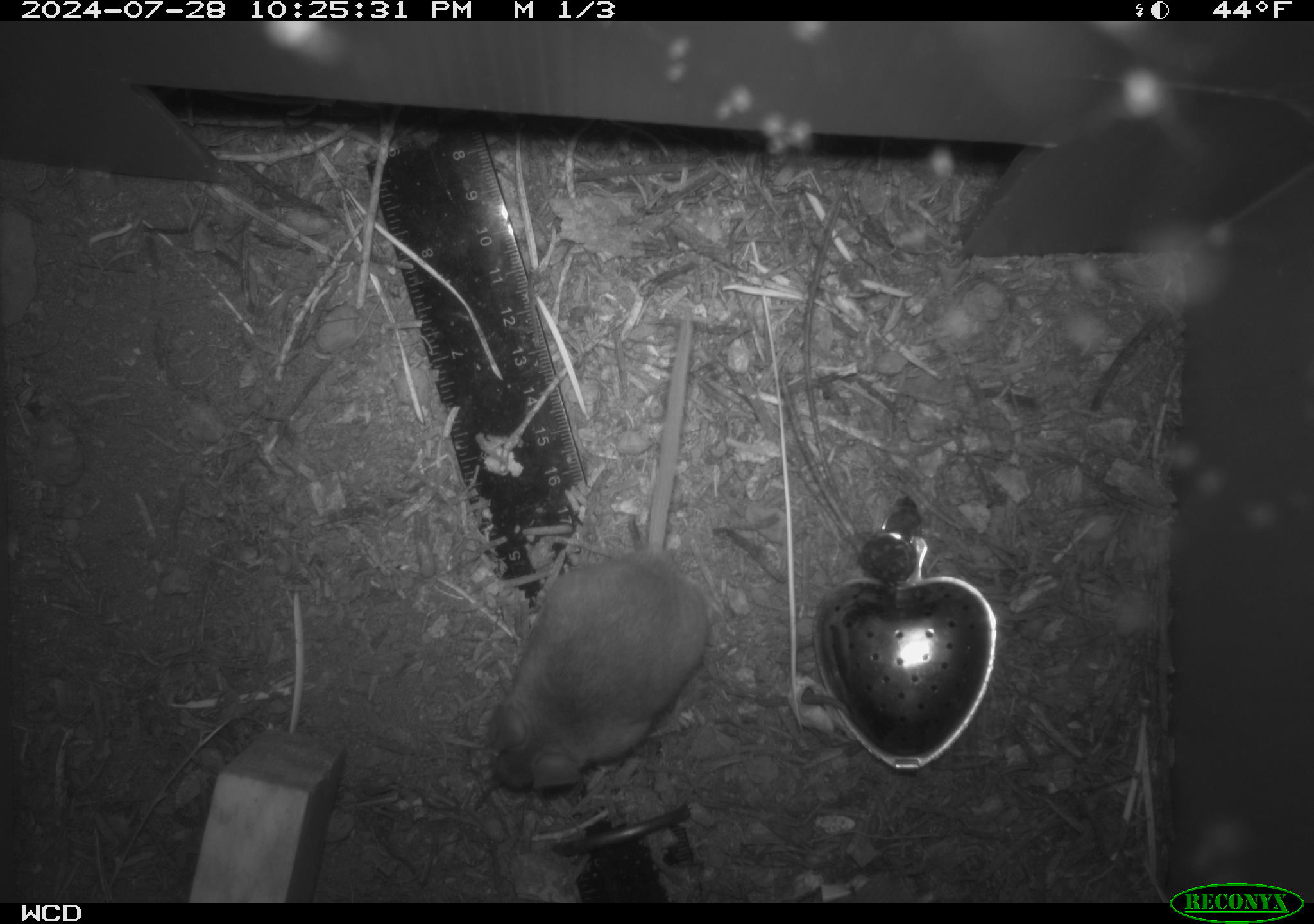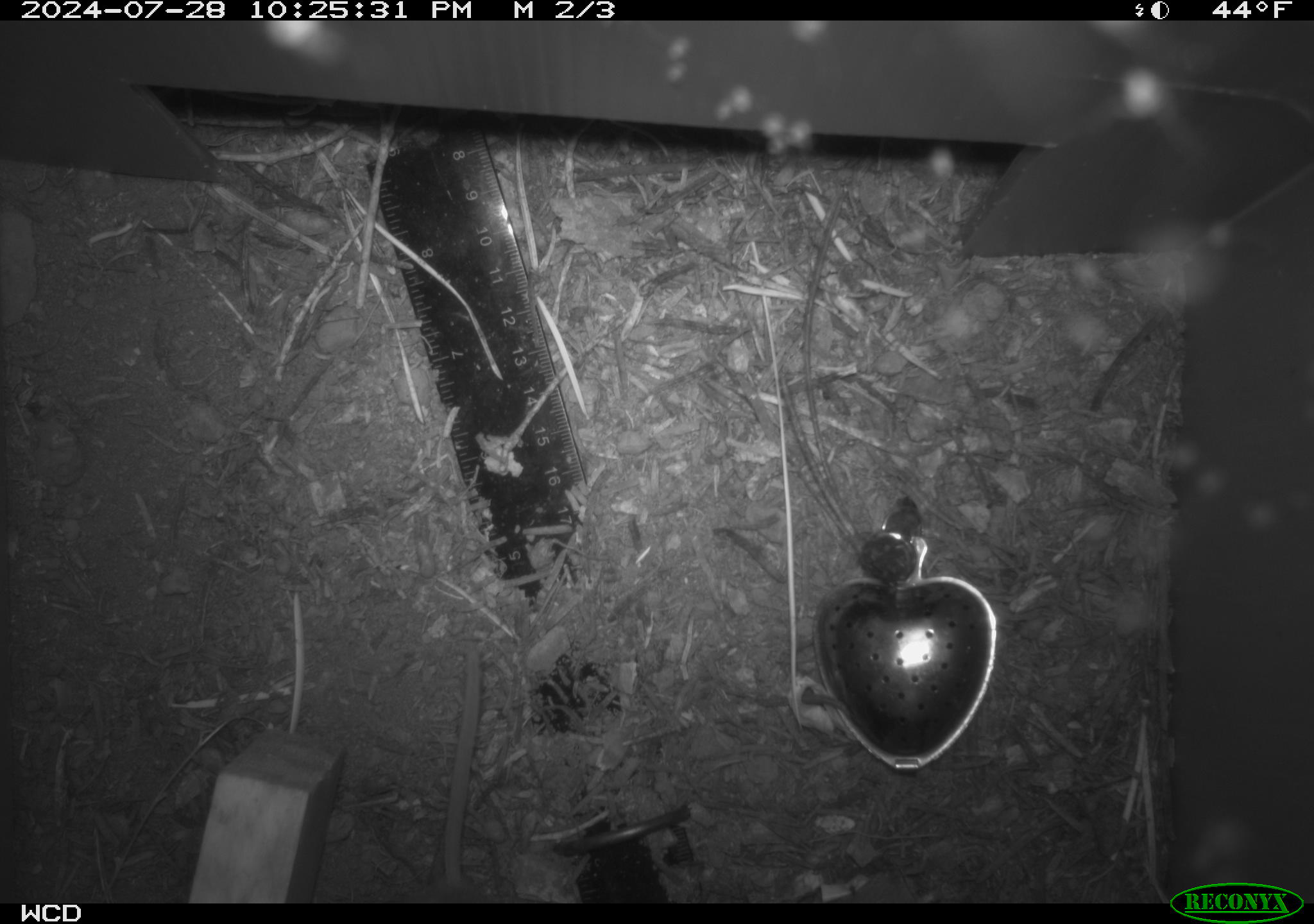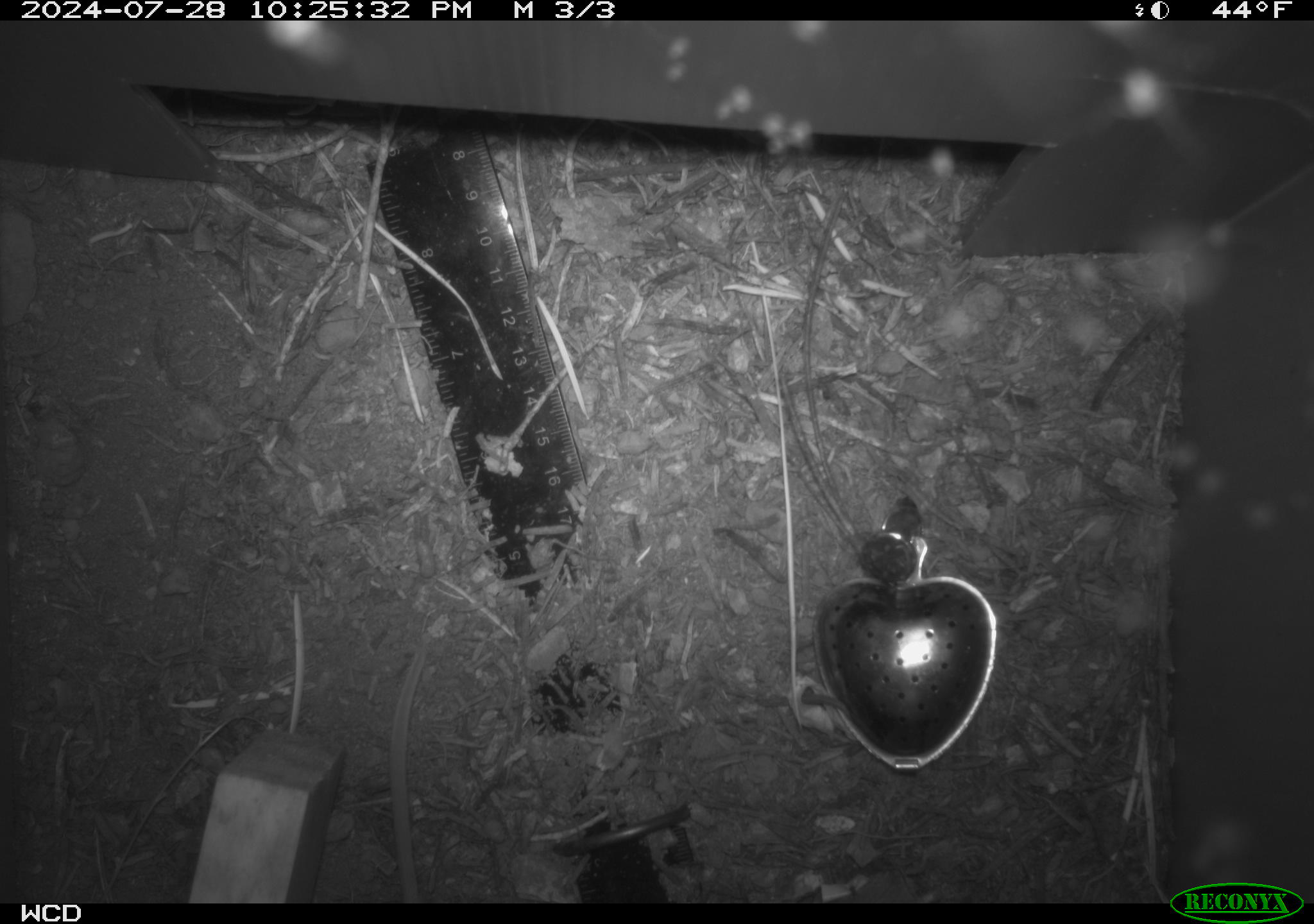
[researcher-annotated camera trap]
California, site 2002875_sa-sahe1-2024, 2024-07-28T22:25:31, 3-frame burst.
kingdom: Animalia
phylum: Chordata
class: Mammalia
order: Rodentia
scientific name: Rodentia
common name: mouse species